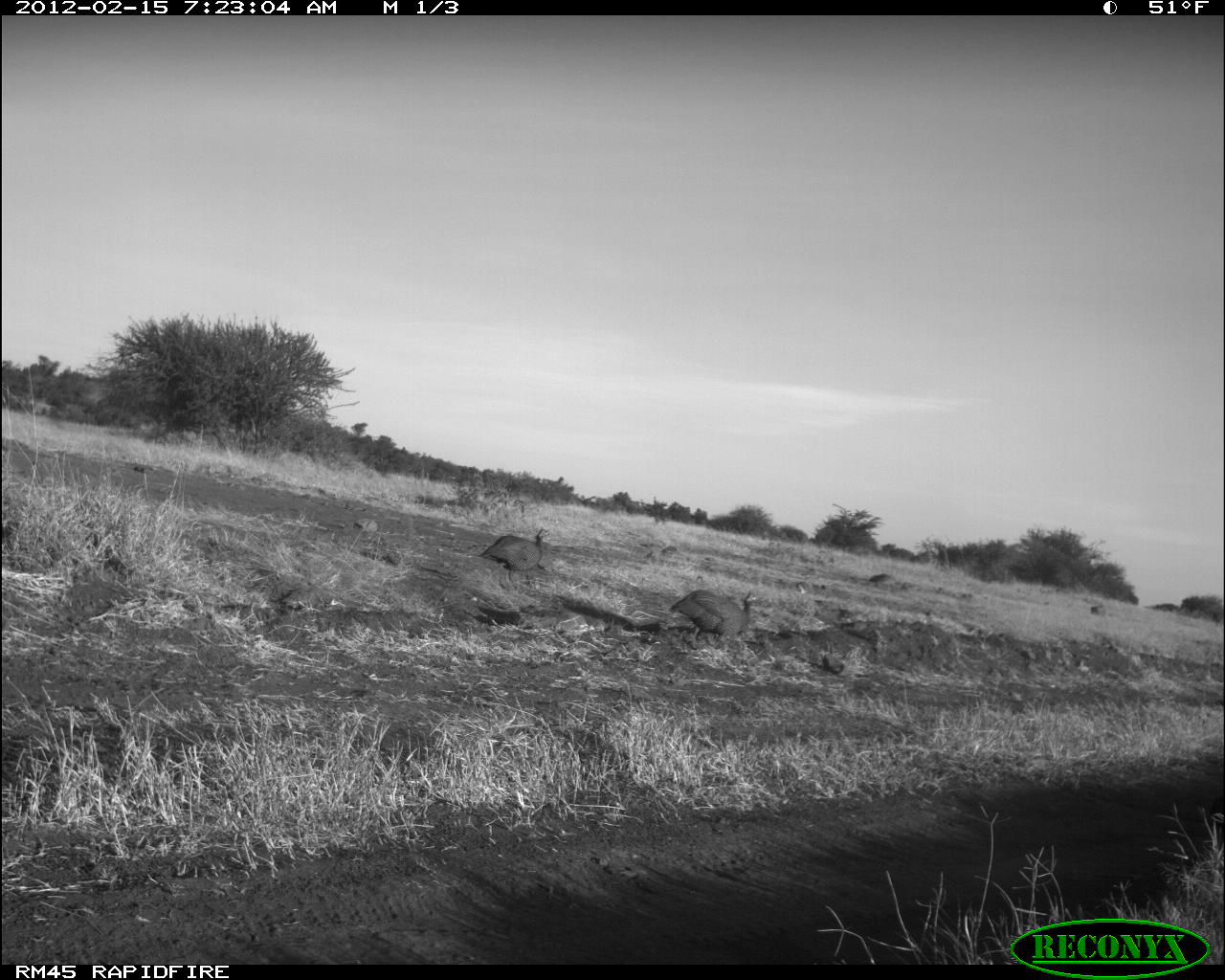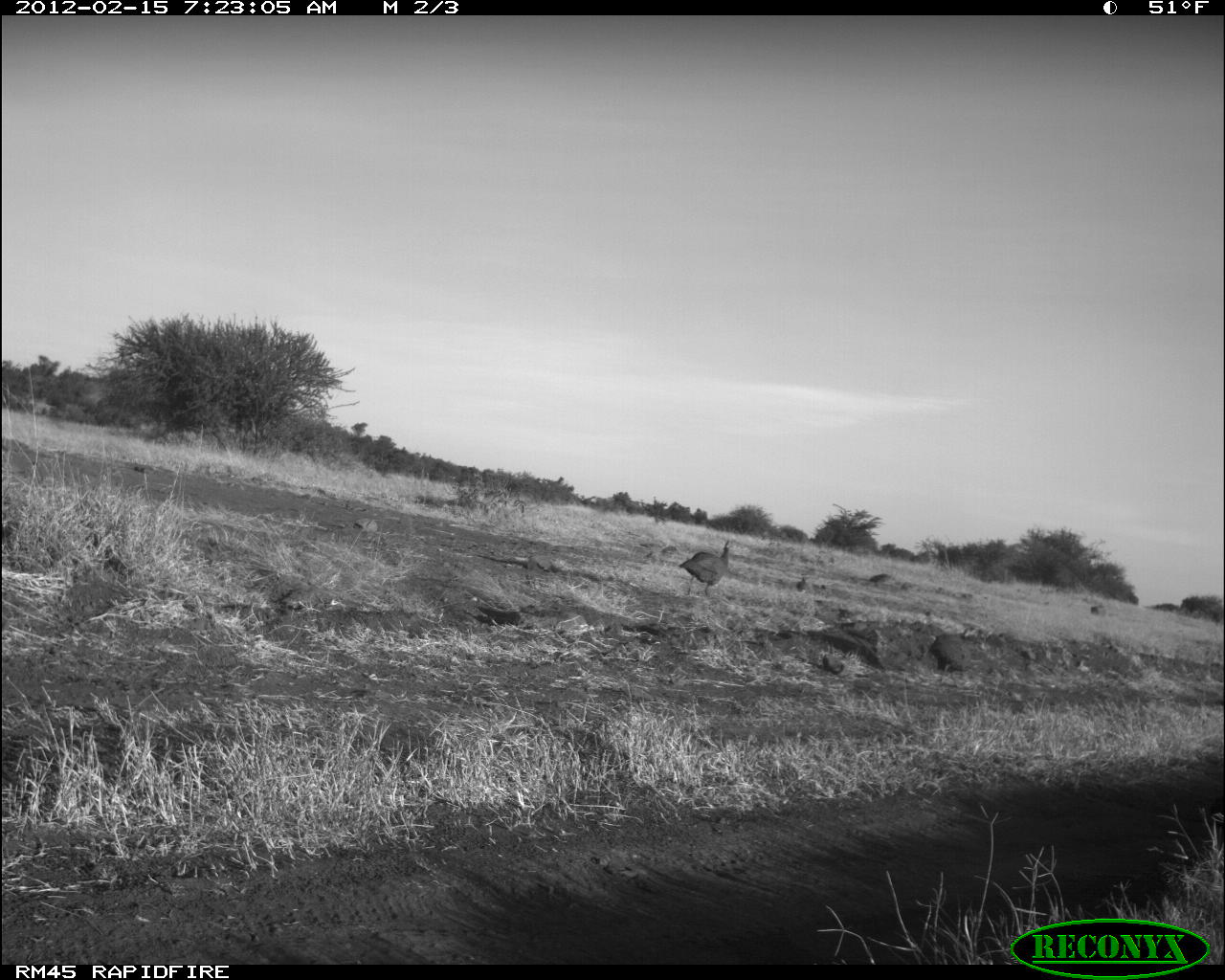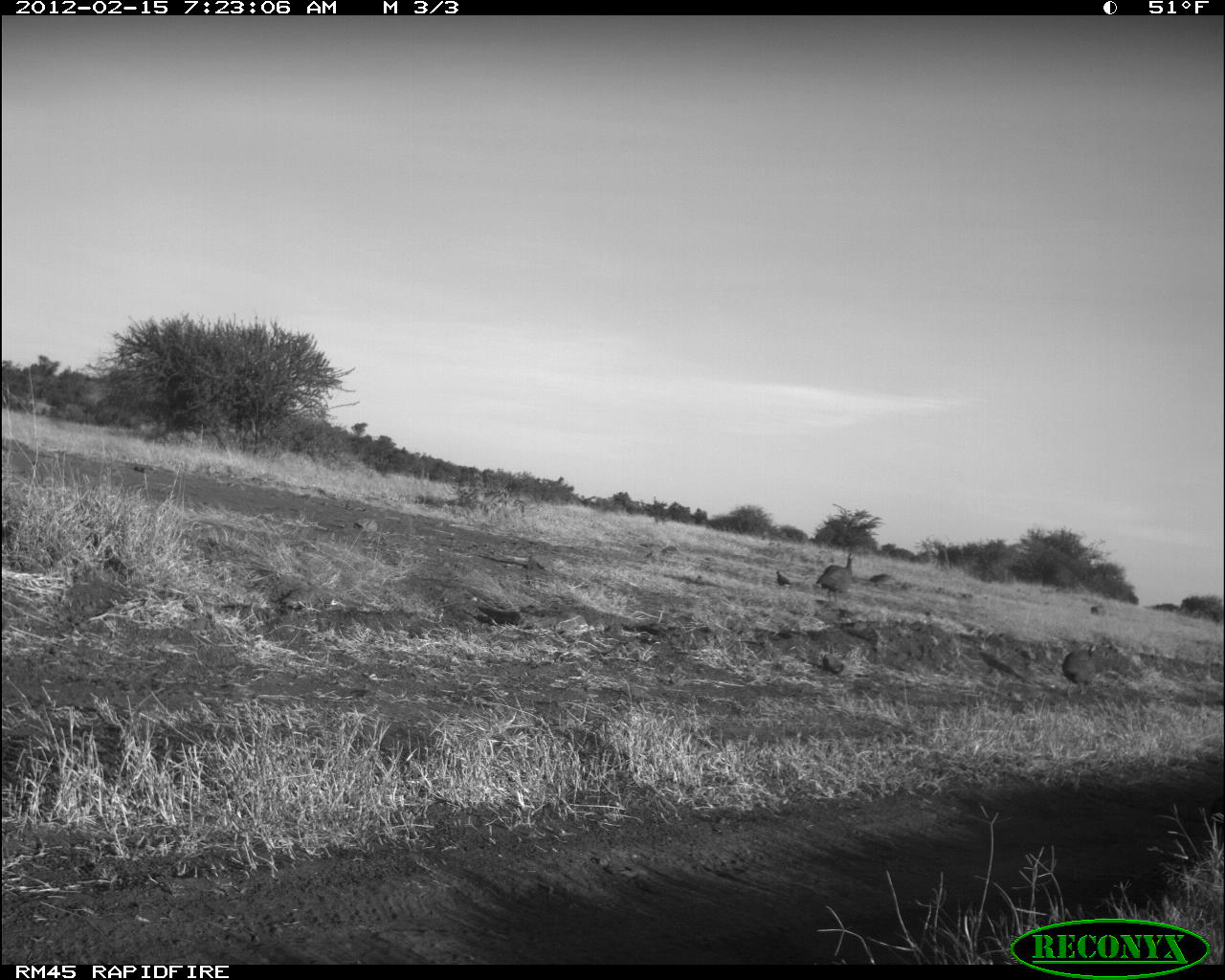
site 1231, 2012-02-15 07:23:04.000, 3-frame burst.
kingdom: Animalia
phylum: Chordata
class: Aves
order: Galliformes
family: Numididae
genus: Numida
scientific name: Numida meleagris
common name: helmeted guineafowl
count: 2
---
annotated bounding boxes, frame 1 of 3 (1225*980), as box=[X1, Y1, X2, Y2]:
numida meleagris: box=[668, 588, 755, 648]; box=[475, 526, 549, 583]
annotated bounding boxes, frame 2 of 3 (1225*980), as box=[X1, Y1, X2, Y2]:
numida meleagris: box=[676, 539, 729, 597]; box=[930, 634, 969, 677]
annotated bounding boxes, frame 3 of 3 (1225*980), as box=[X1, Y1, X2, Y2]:
numida meleagris: box=[814, 553, 855, 603]; box=[1060, 643, 1097, 697]; box=[775, 569, 791, 588]